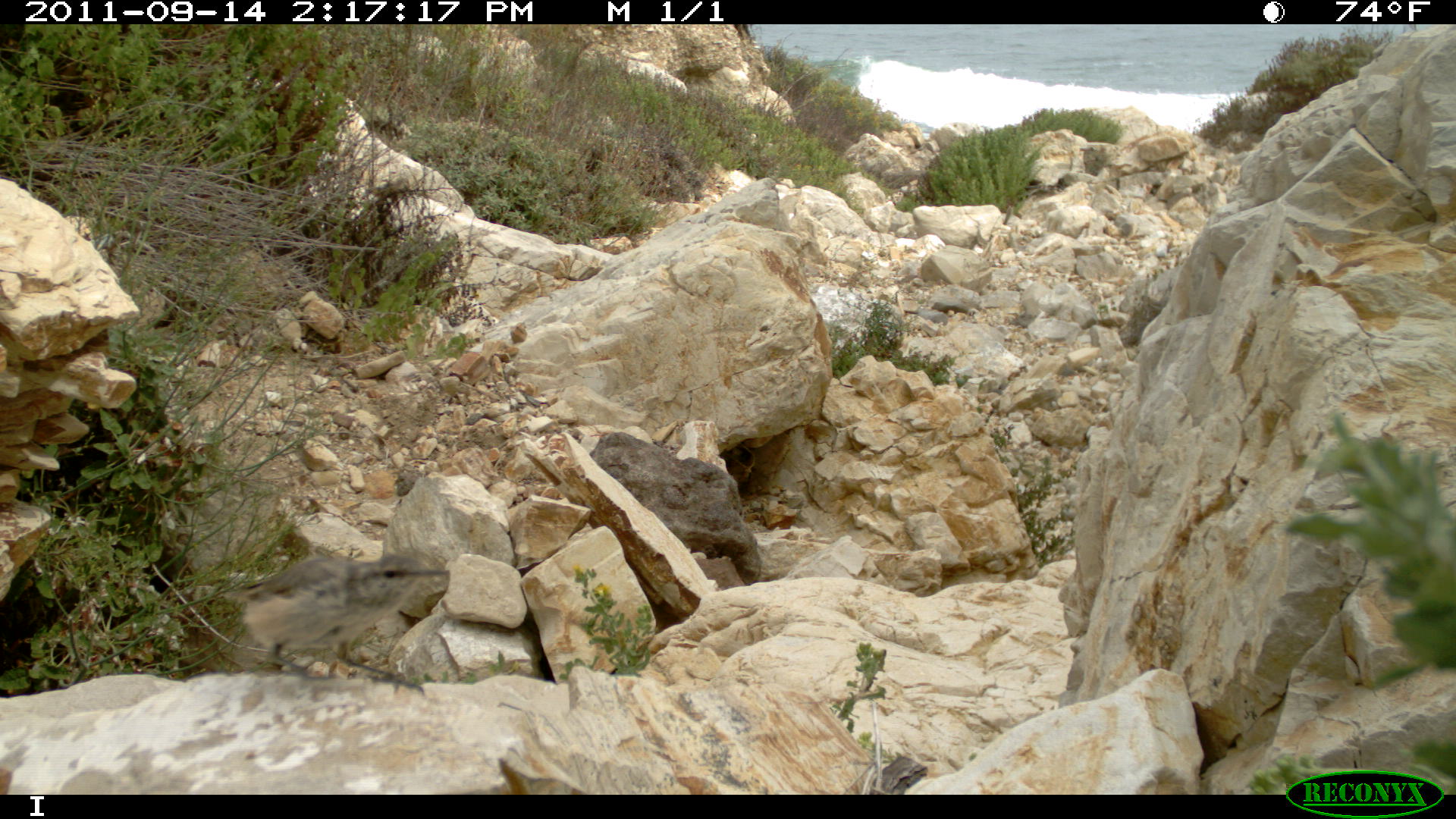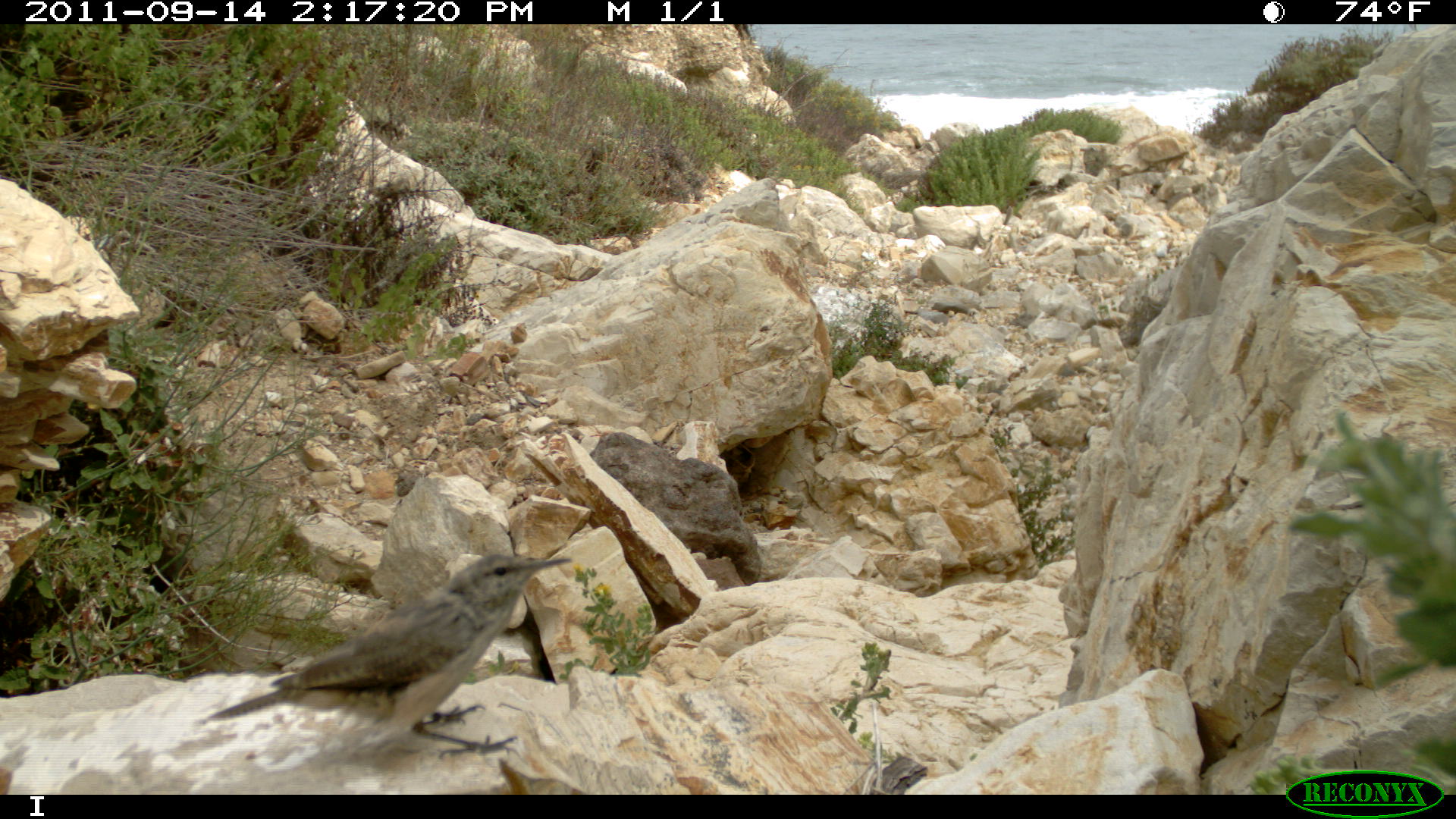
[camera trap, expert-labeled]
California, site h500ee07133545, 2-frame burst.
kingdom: Animalia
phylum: Chordata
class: Aves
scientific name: Aves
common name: bird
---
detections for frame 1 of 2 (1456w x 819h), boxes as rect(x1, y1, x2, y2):
bird: rect(219, 555, 450, 697)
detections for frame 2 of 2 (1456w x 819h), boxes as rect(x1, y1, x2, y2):
bird: rect(201, 552, 573, 759)